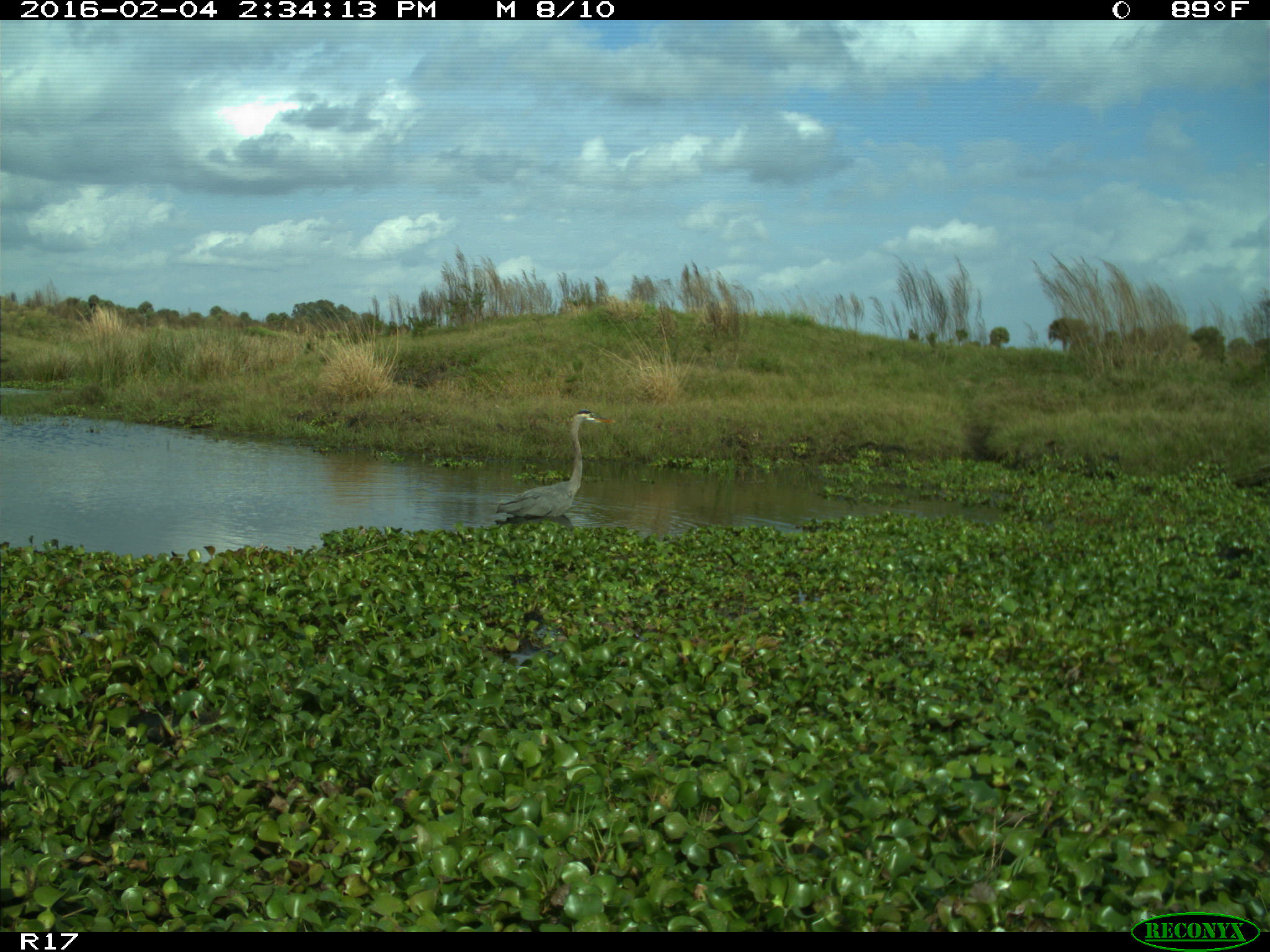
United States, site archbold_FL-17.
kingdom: Animalia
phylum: Chordata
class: Aves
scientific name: Aves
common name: birds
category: unidentified bird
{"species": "unidentified bird (birds) (Aves)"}